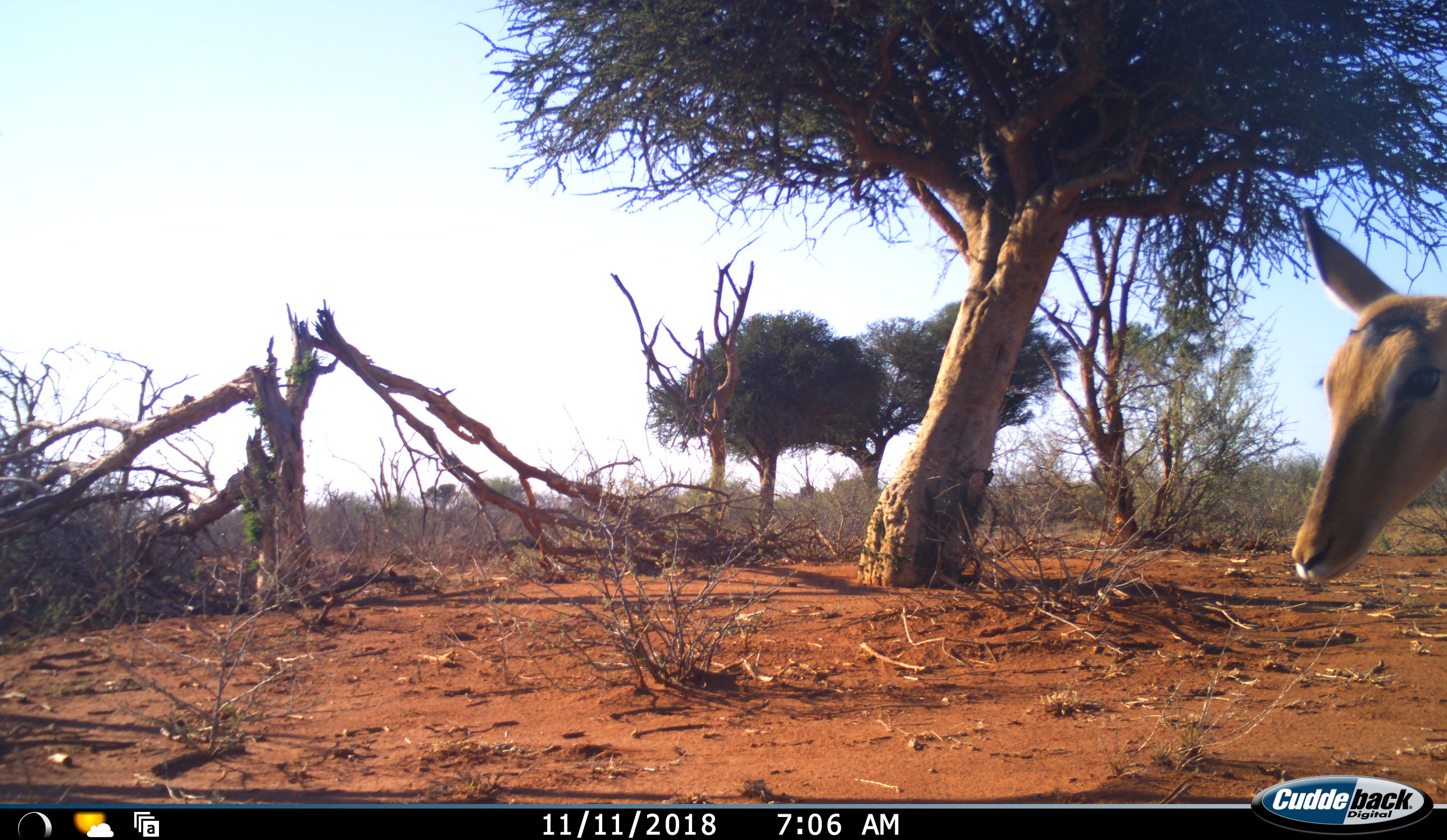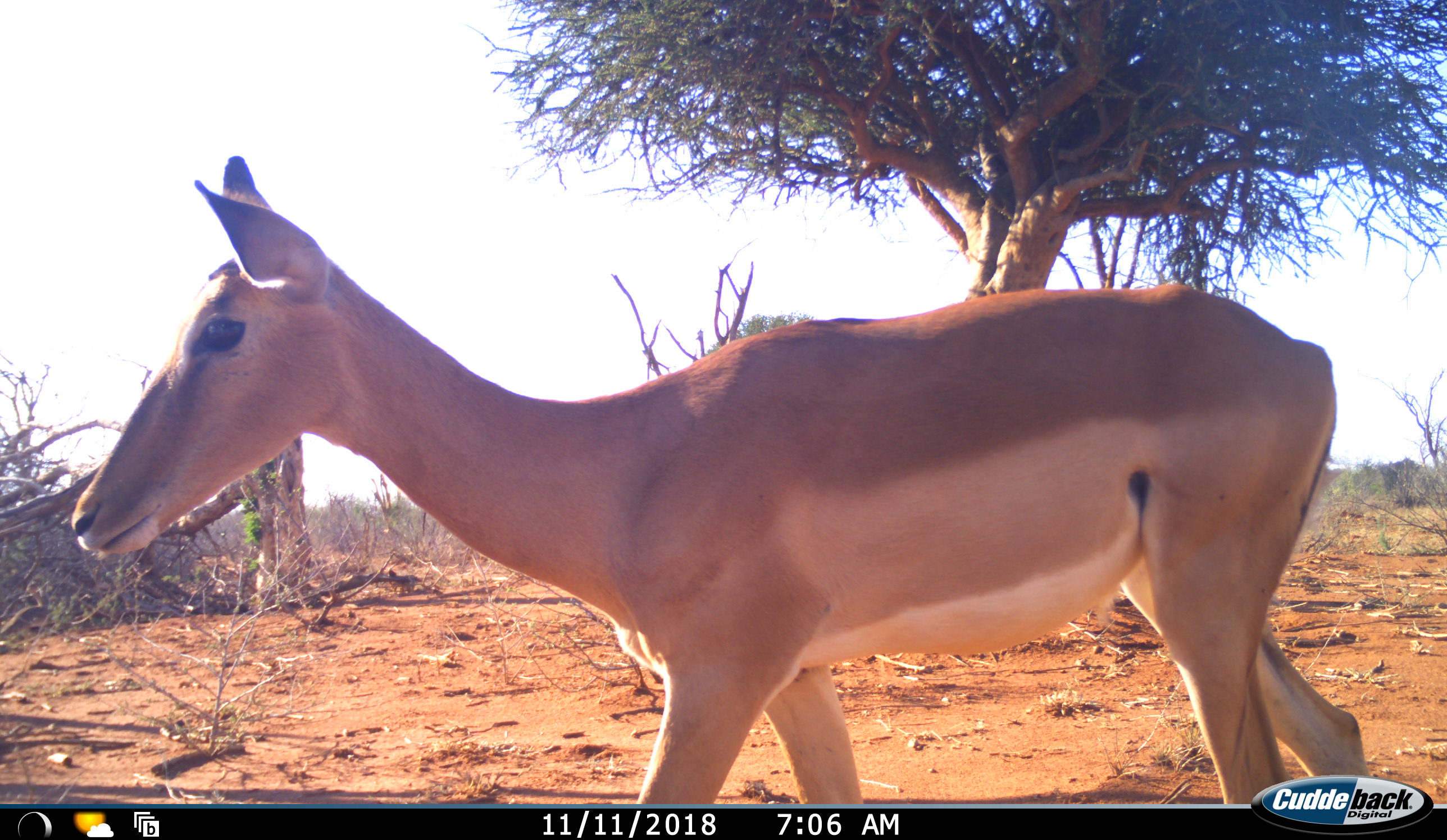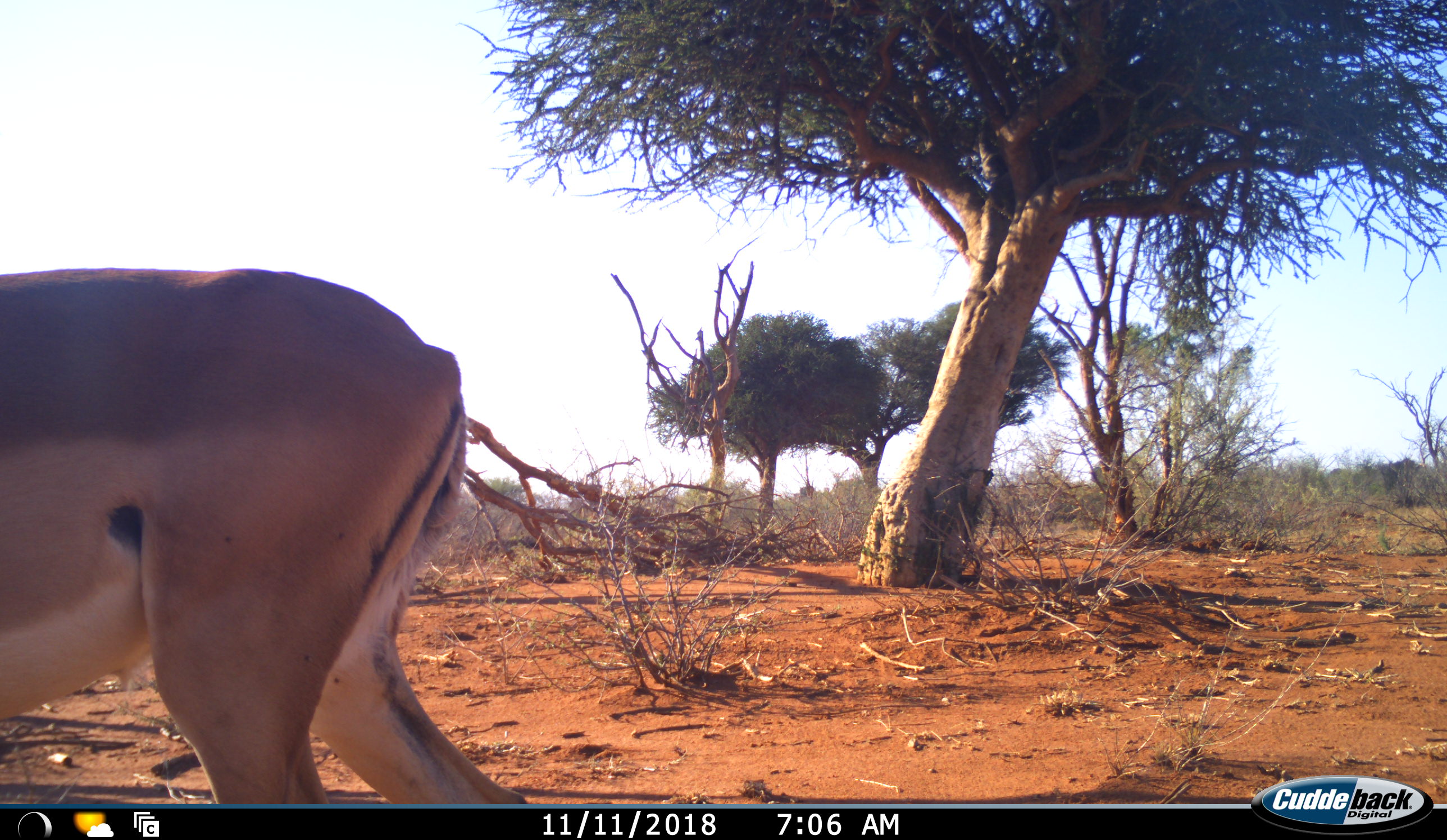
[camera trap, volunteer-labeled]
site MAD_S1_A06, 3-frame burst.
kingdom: Animalia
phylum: Chordata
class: Mammalia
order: Artiodactyla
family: Bovidae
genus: Aepyceros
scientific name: Aepyceros melampus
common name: impala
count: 1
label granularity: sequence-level